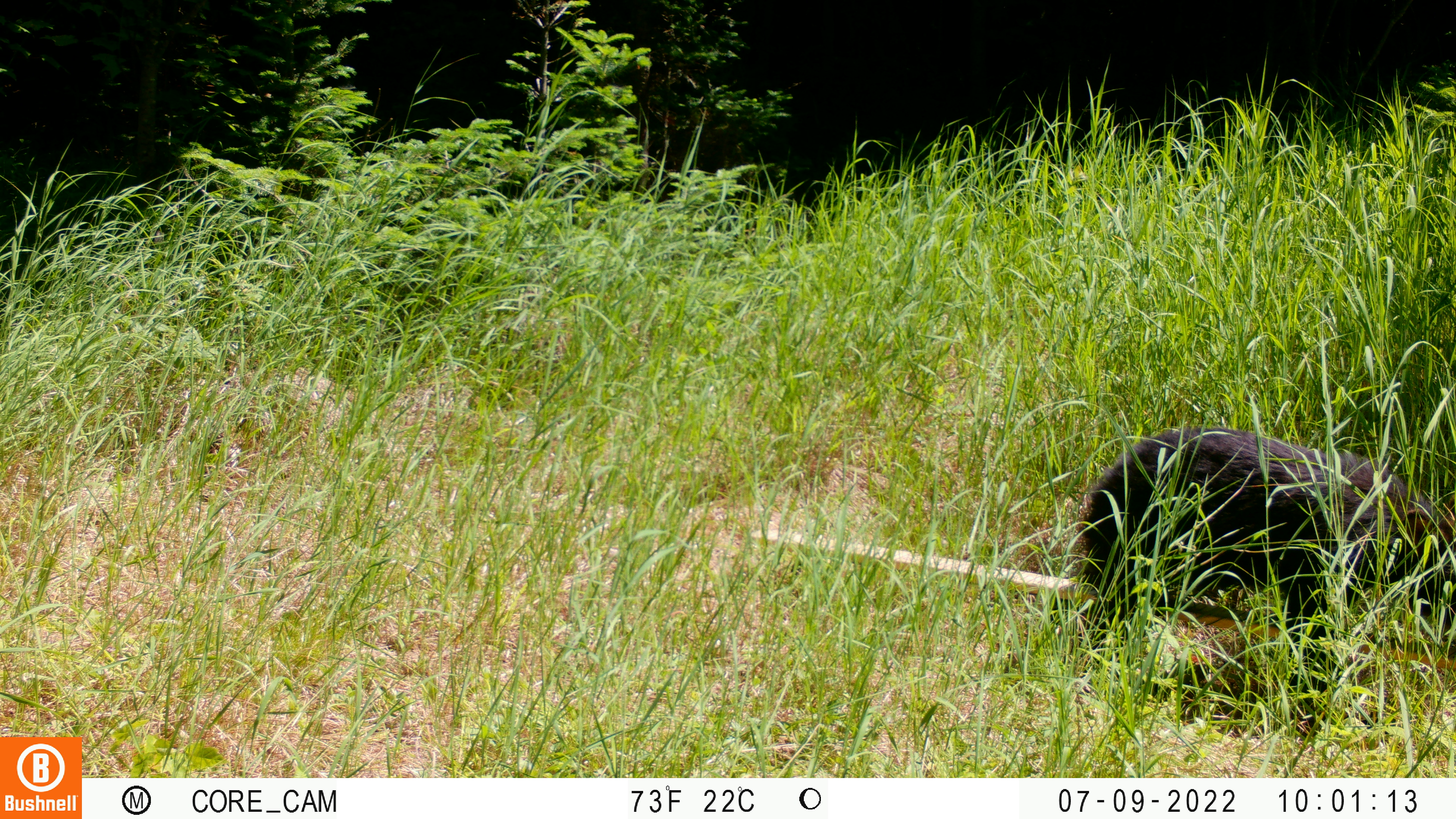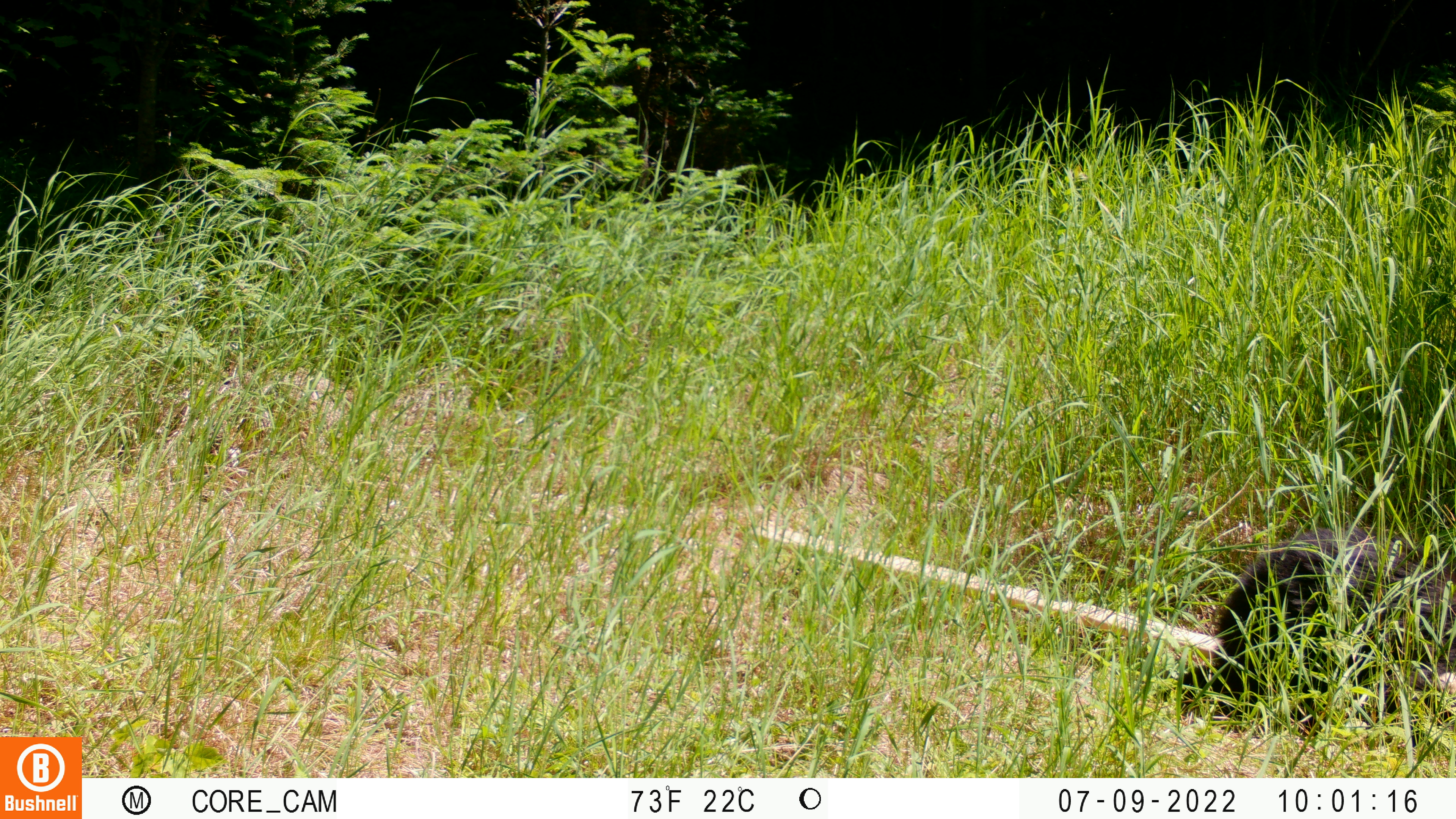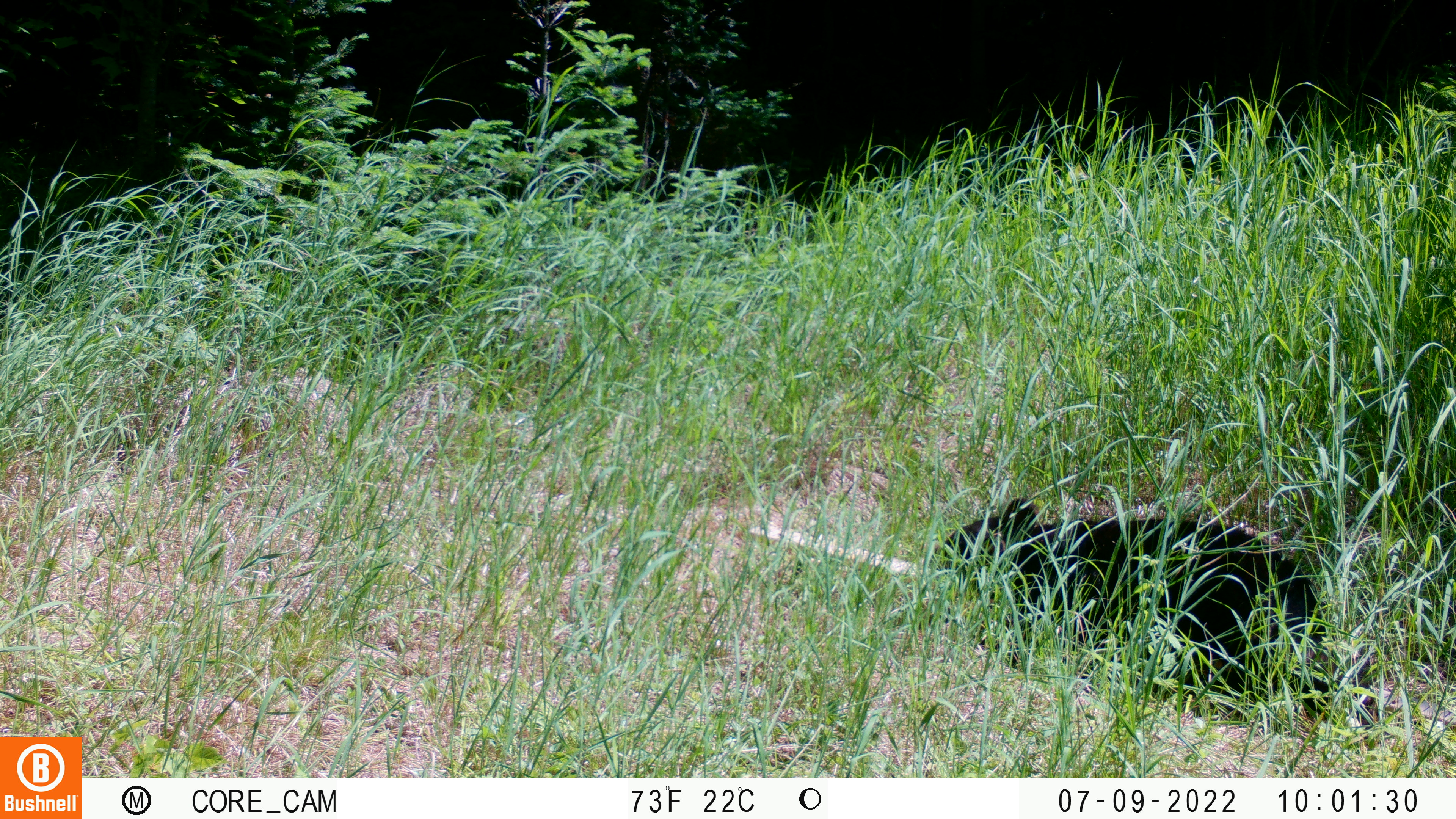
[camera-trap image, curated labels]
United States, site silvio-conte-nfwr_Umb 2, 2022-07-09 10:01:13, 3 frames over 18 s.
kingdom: Animalia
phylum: Chordata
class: Mammalia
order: Carnivora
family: Ursidae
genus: Ursus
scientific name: Ursus americanus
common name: black bear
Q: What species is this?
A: Black bear (Ursus americanus).